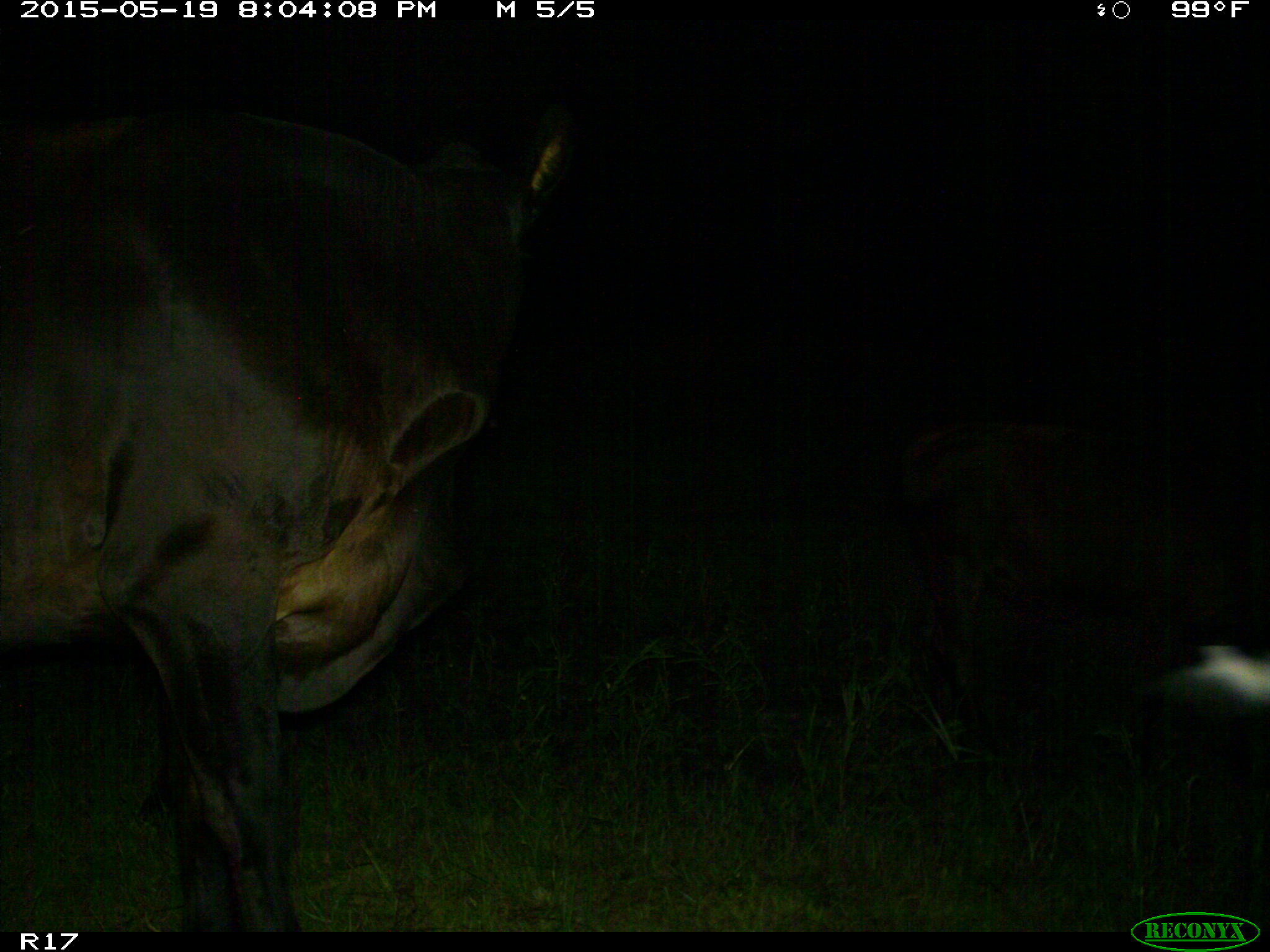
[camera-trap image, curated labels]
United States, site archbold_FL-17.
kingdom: Animalia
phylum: Chordata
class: Mammalia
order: Artiodactyla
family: Bovidae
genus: Bos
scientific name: Bos taurus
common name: domestic cow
Bos taurus (domestic cow).